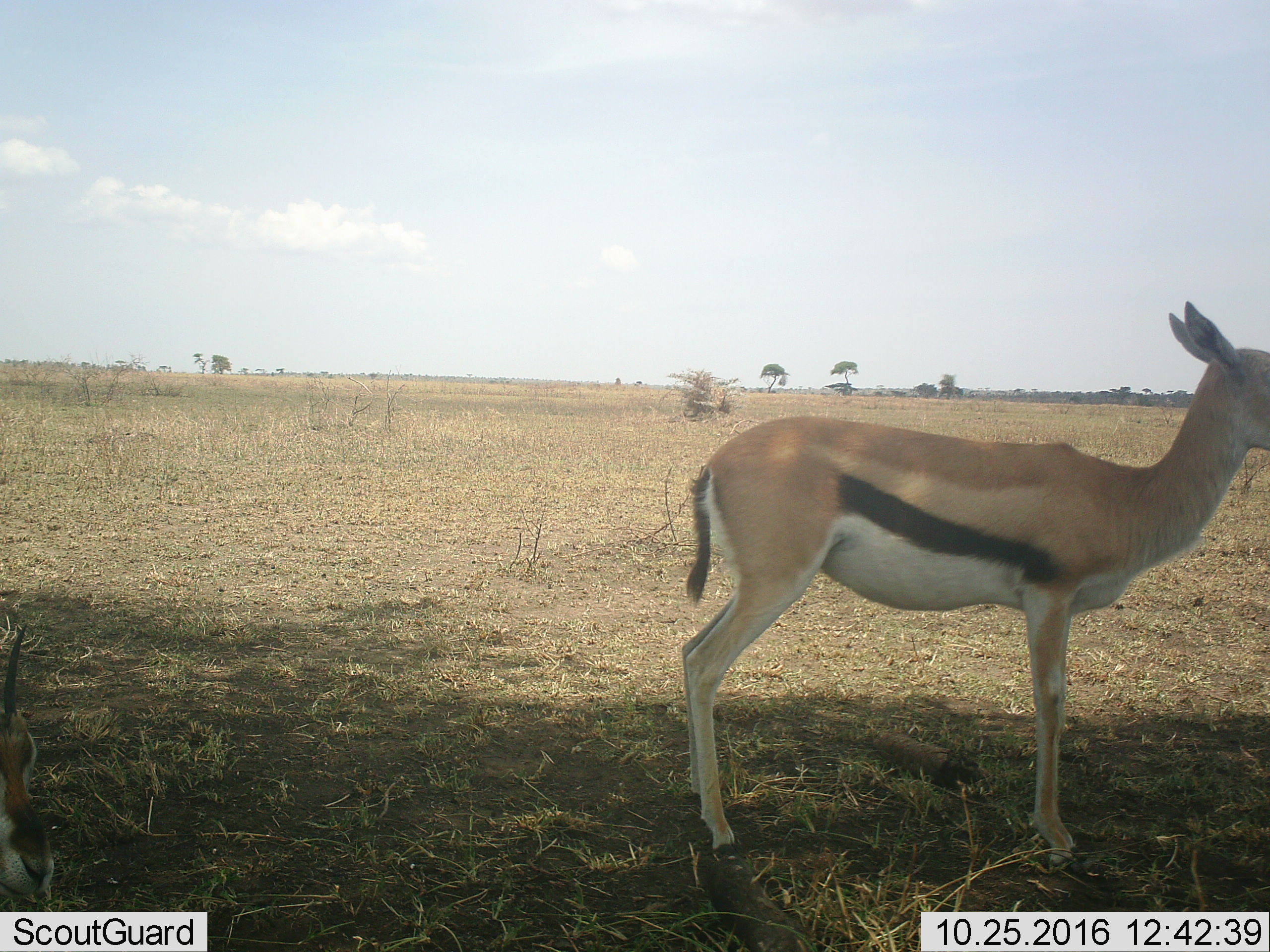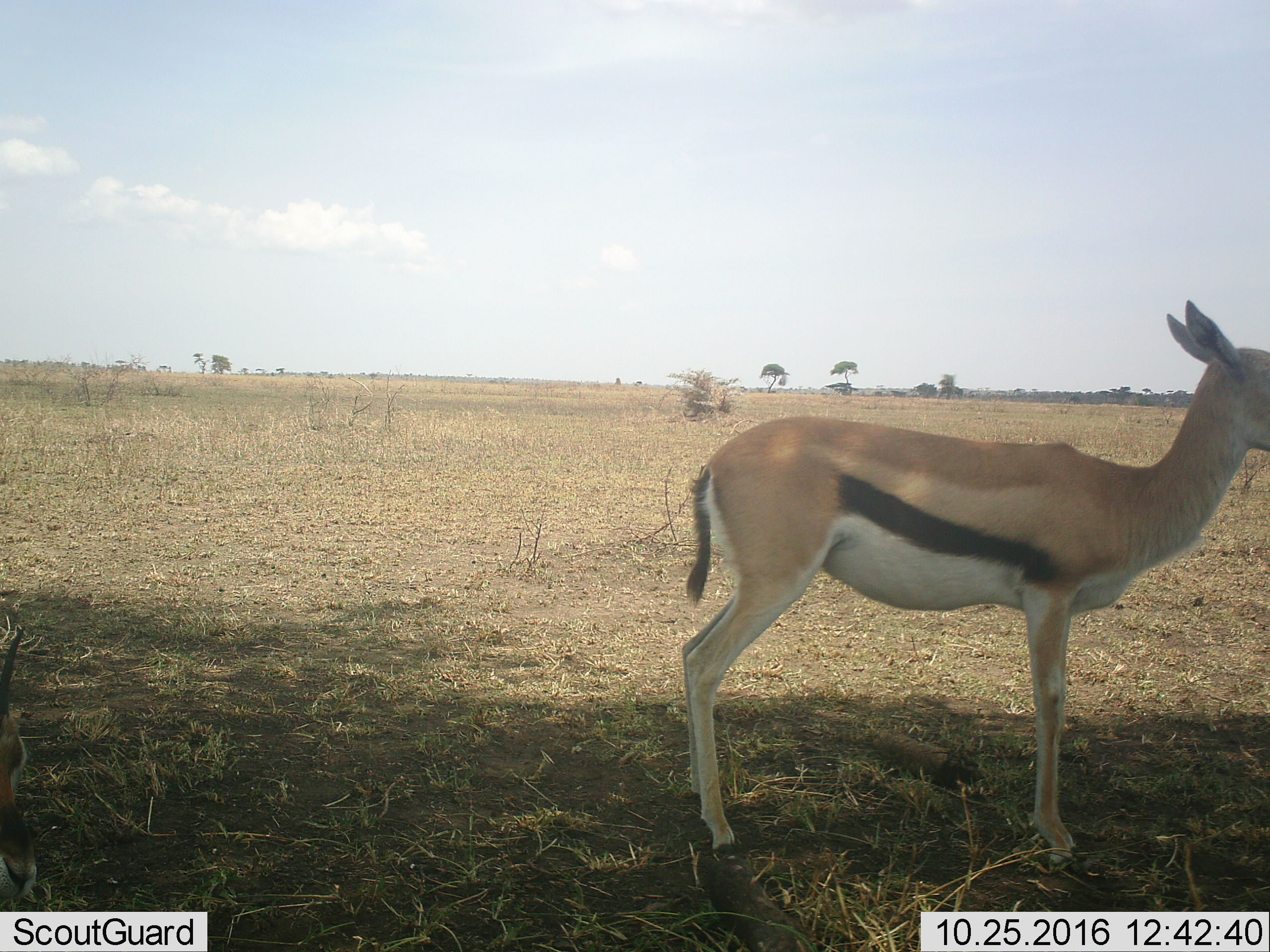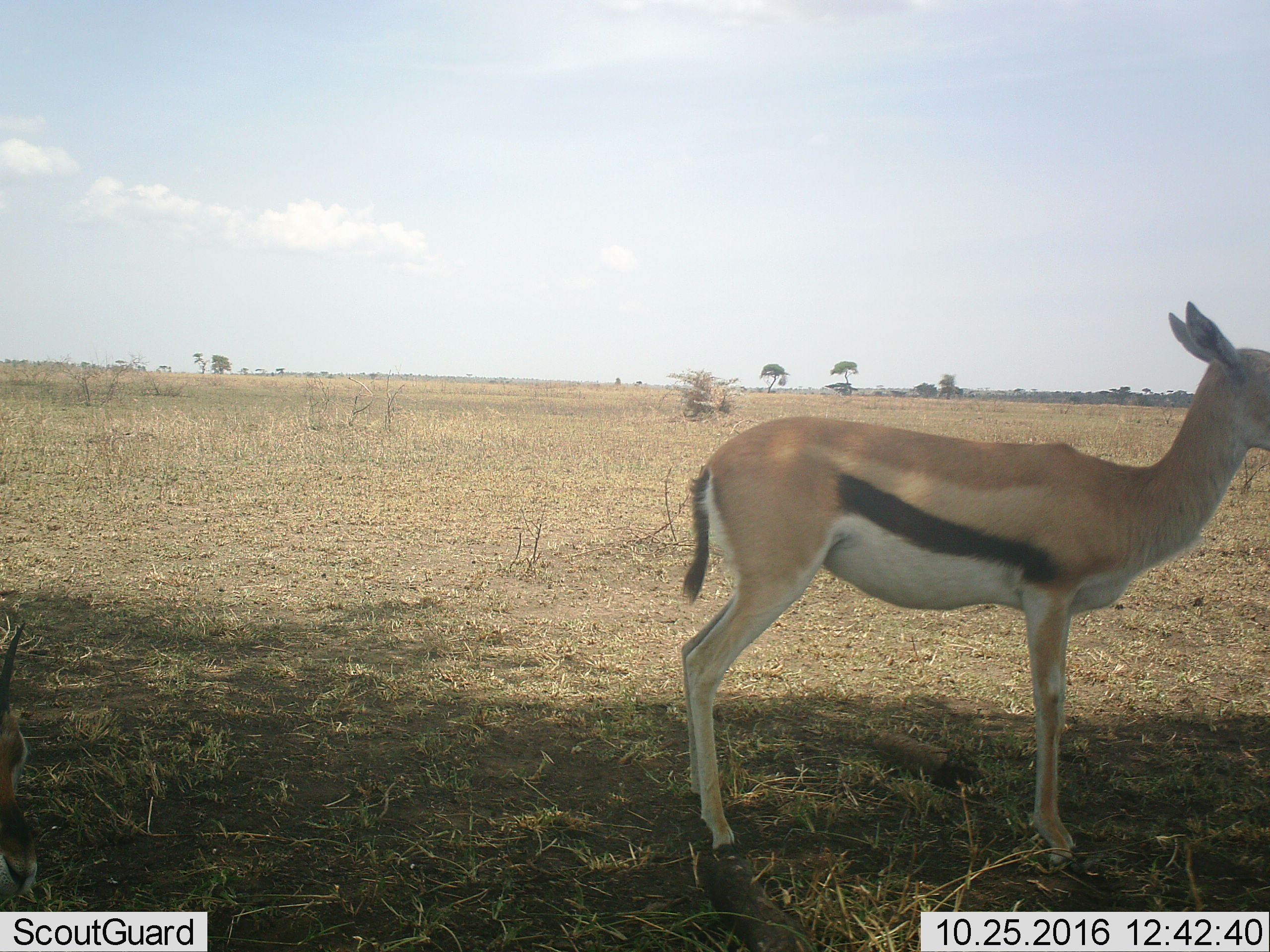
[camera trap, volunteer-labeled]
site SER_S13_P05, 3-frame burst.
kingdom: Animalia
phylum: Chordata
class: Mammalia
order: Artiodactyla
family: Bovidae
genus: Eudorcas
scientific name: Eudorcas thomsonii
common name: thomson's gazelle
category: gazellethomsons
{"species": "gazellethomsons (thomson's gazelle) (Eudorcas thomsonii)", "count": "1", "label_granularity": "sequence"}